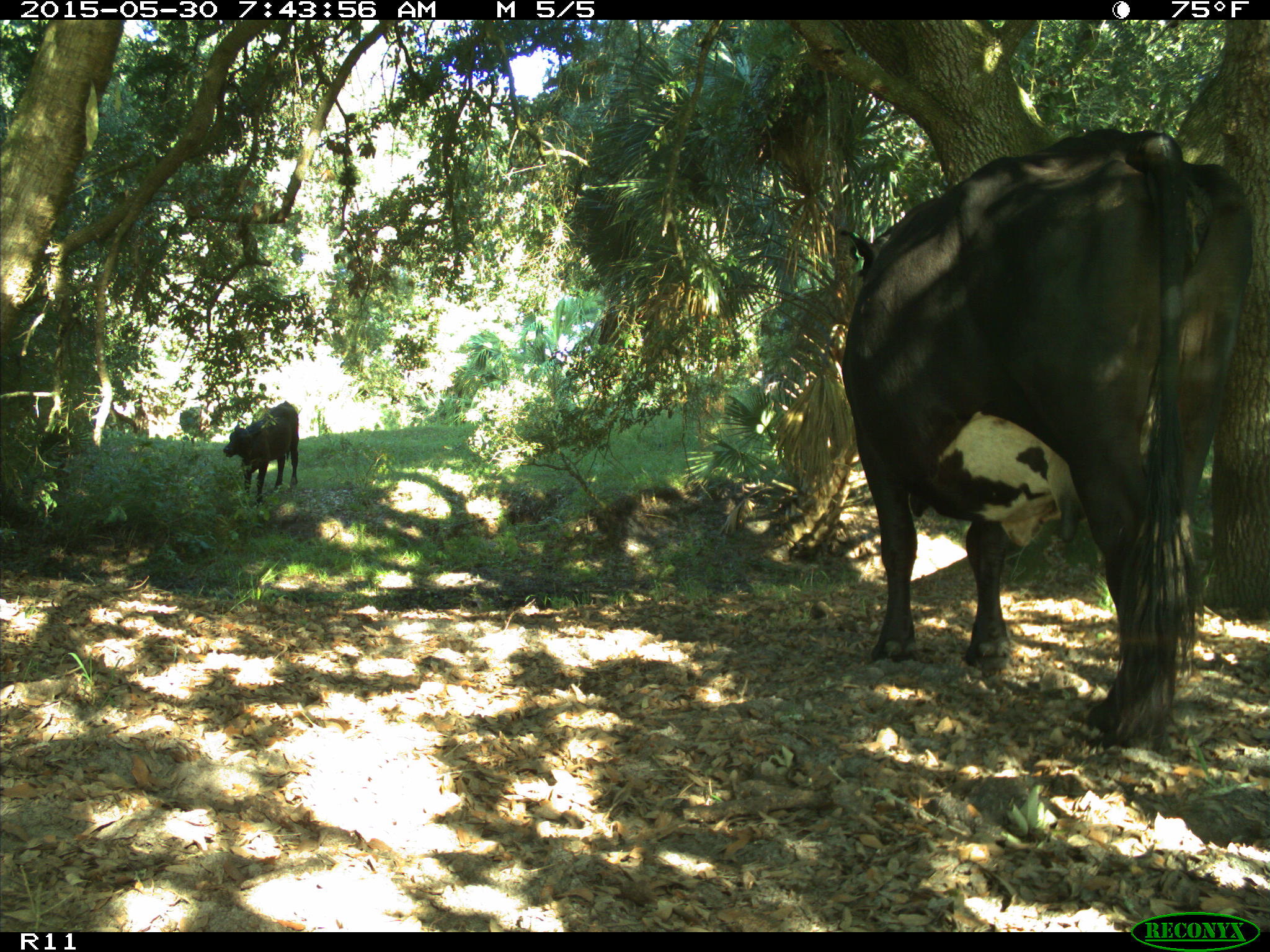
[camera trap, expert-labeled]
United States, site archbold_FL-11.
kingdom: Animalia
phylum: Chordata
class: Mammalia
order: Artiodactyla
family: Bovidae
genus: Bos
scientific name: Bos taurus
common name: domestic cow